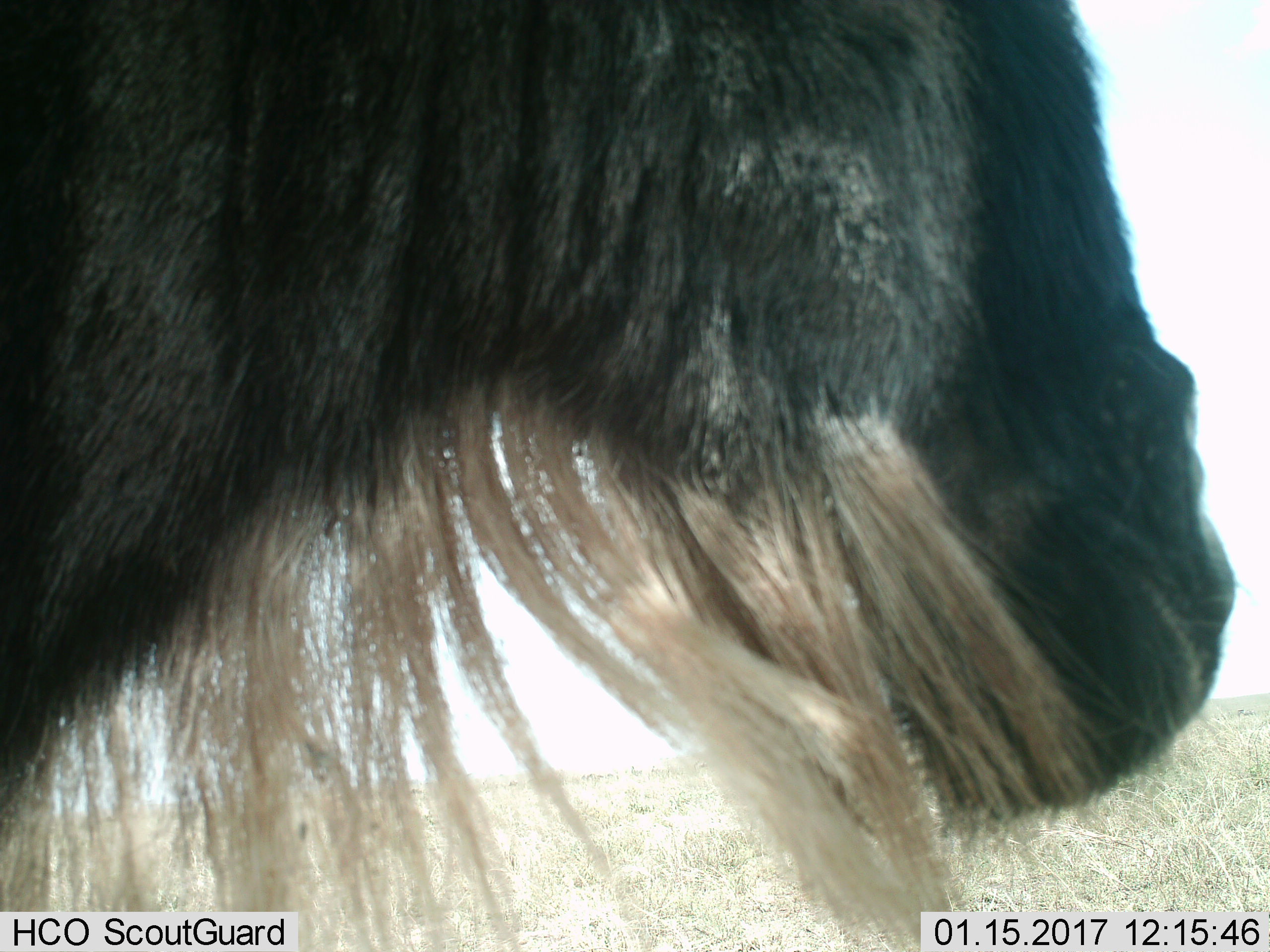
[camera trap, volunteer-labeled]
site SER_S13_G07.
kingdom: Animalia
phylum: Chordata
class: Mammalia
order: Artiodactyla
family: Bovidae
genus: Connochaetes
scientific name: Connochaetes taurinus taurinus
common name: blue wildebeest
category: wildebeestblue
Wildebeestblue (blue wildebeest) (Connochaetes taurinus taurinus), count 1. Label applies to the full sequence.